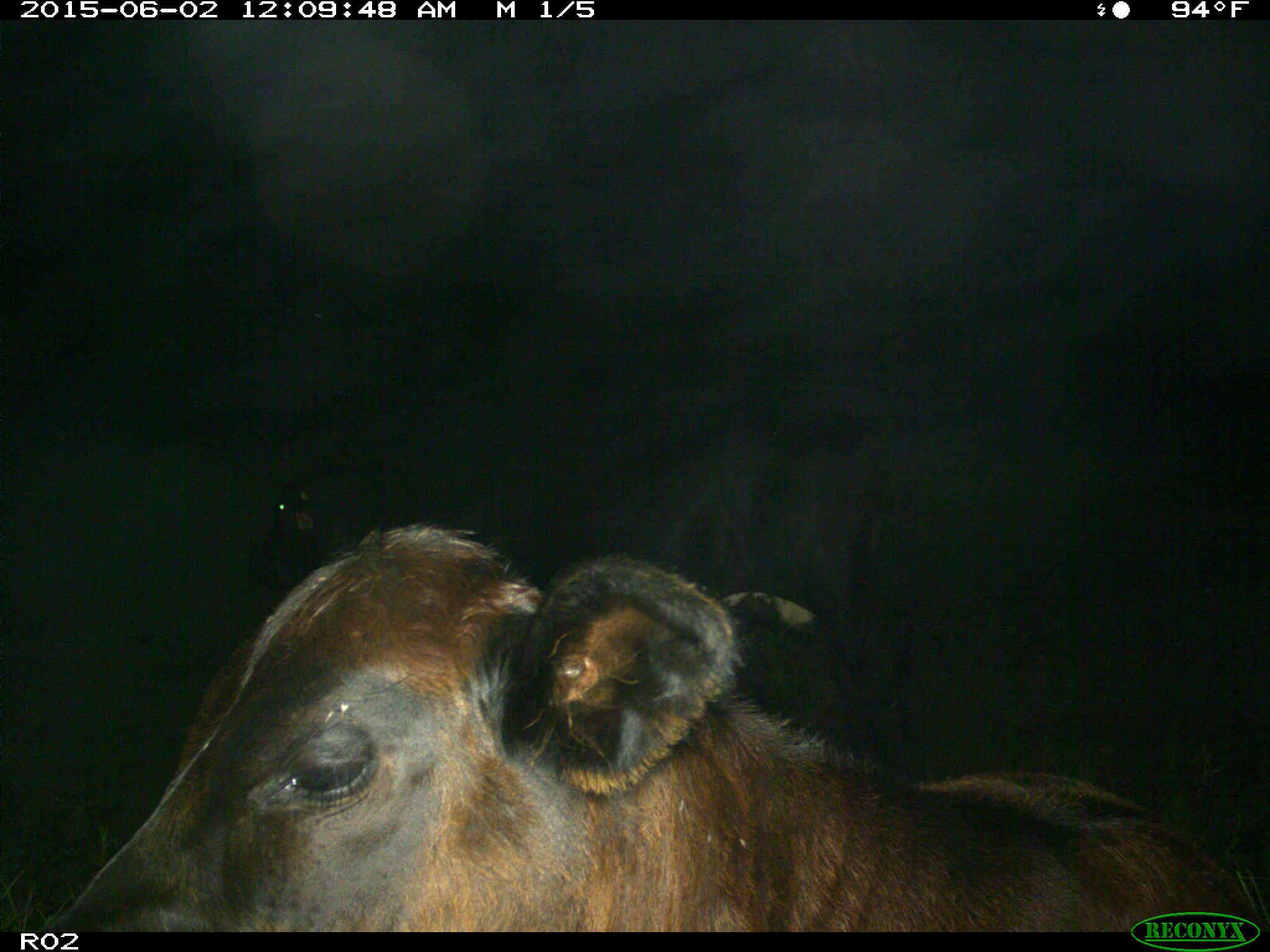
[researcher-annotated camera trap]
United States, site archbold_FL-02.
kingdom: Animalia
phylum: Chordata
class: Mammalia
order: Artiodactyla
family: Bovidae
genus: Bos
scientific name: Bos taurus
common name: domestic cow